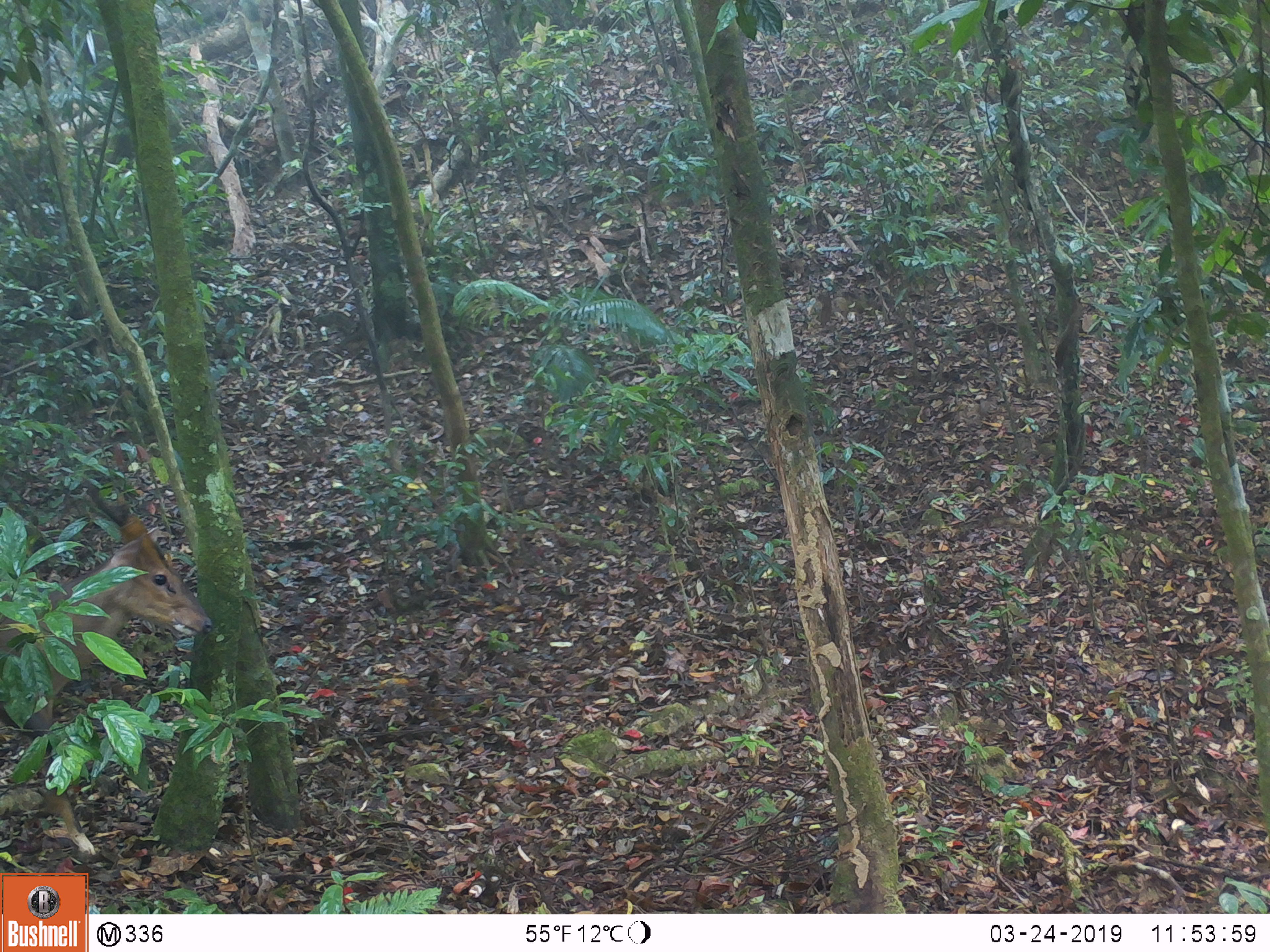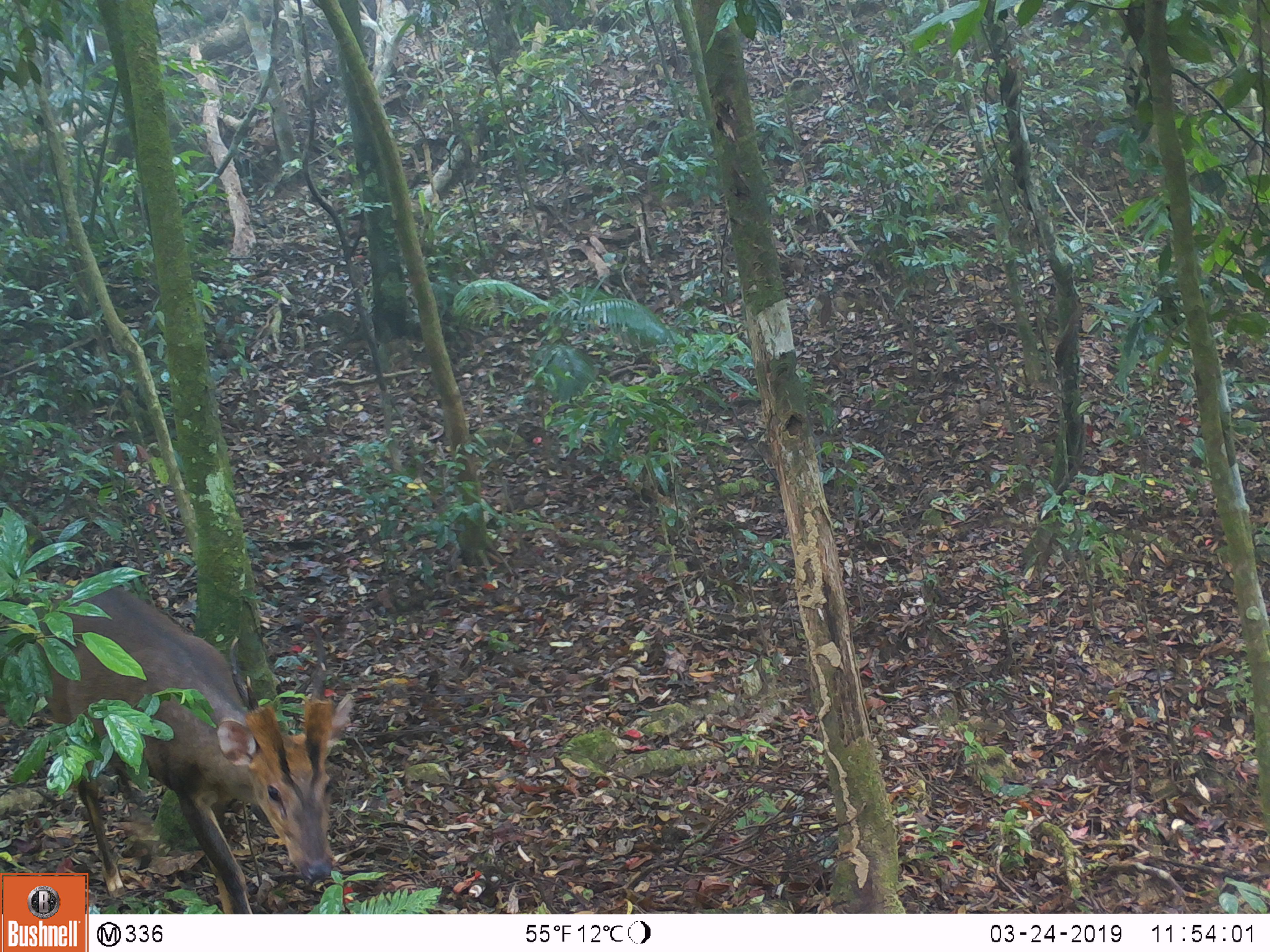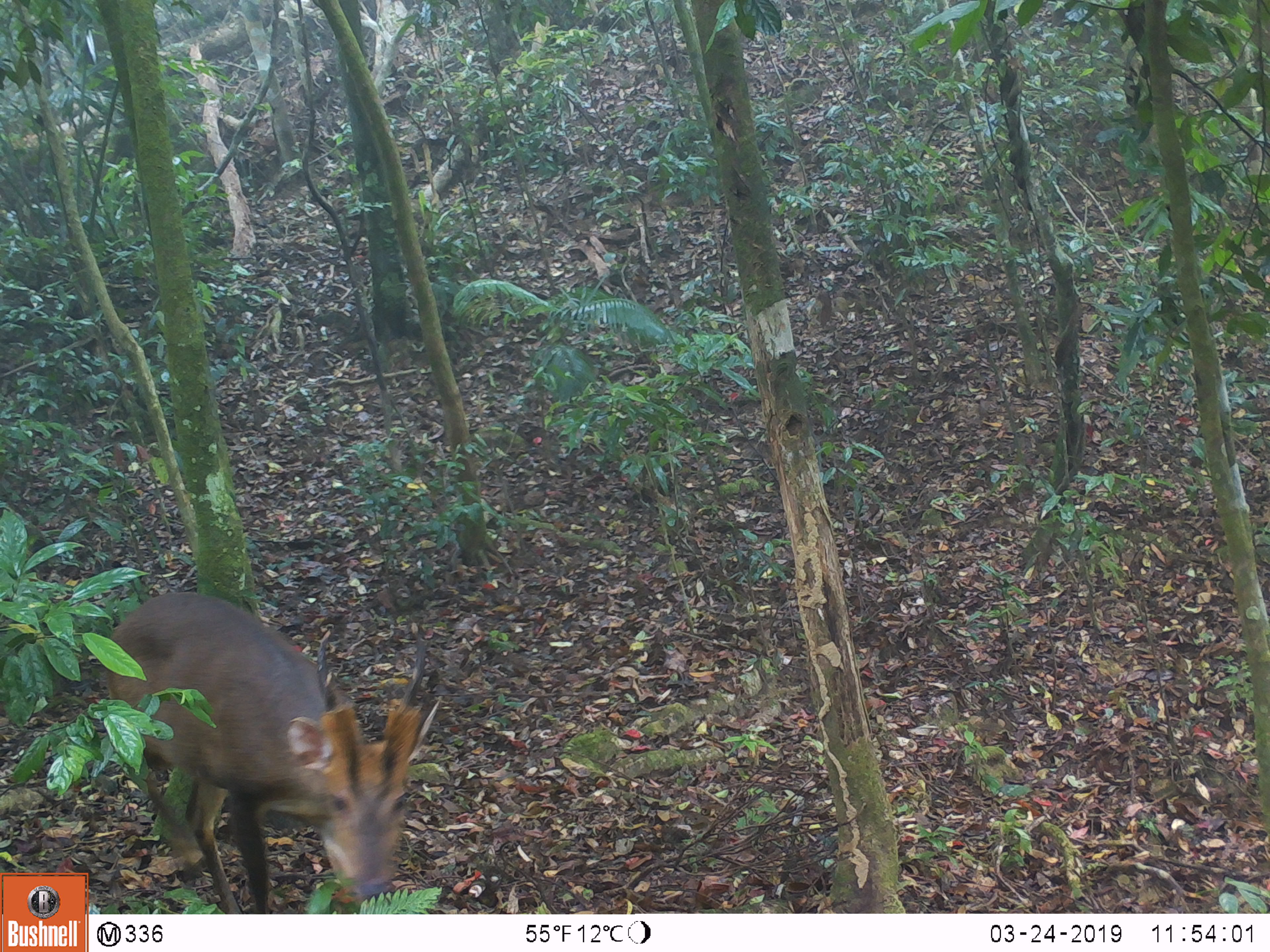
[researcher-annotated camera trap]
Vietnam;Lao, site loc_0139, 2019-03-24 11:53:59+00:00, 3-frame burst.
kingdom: Animalia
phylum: Chordata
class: Mammalia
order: Artiodactyla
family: Cervidae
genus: Muntiacus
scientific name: Muntiacus vuquangensis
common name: large-antlered muntjac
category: large antlered muntjac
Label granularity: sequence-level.